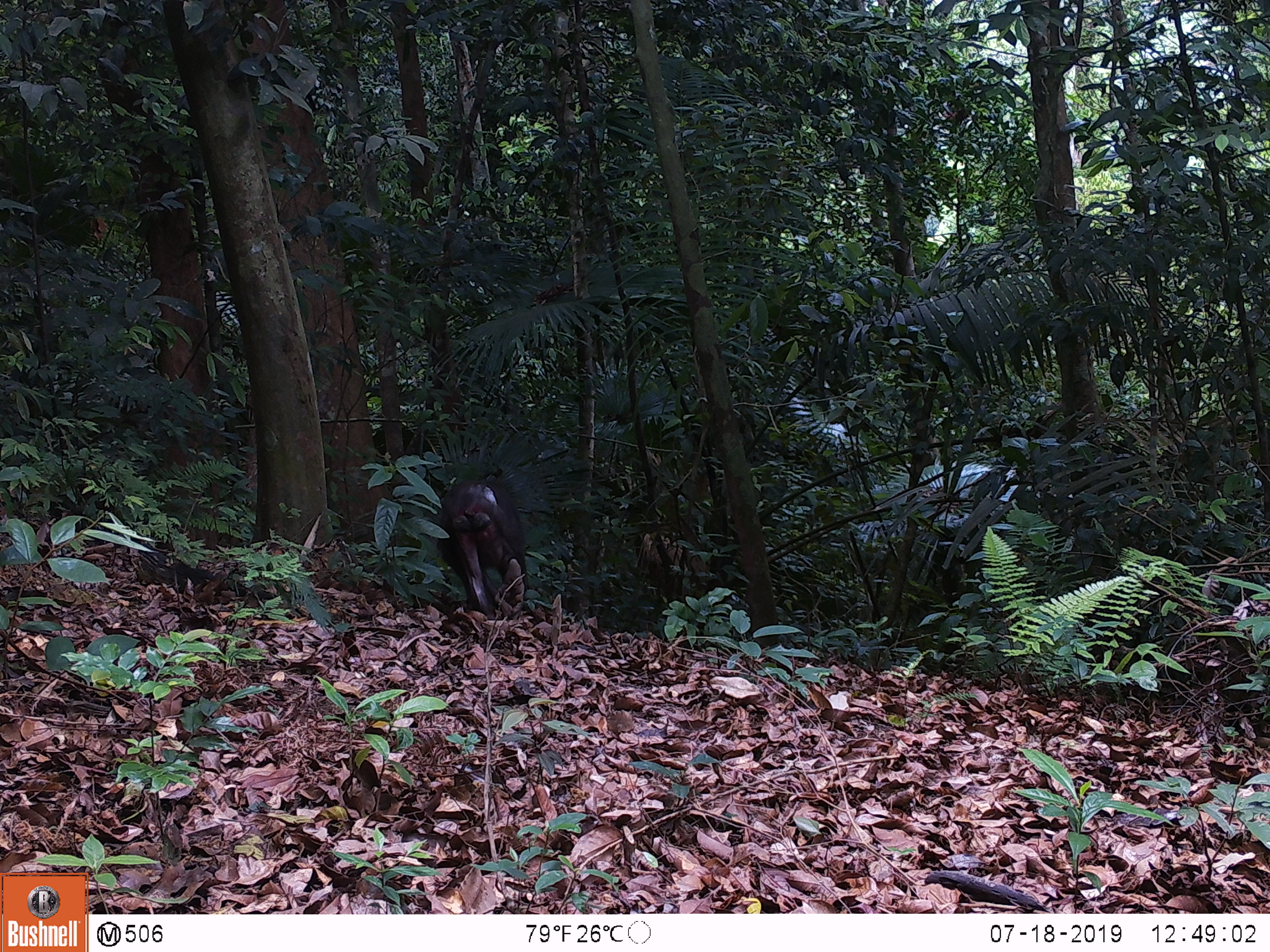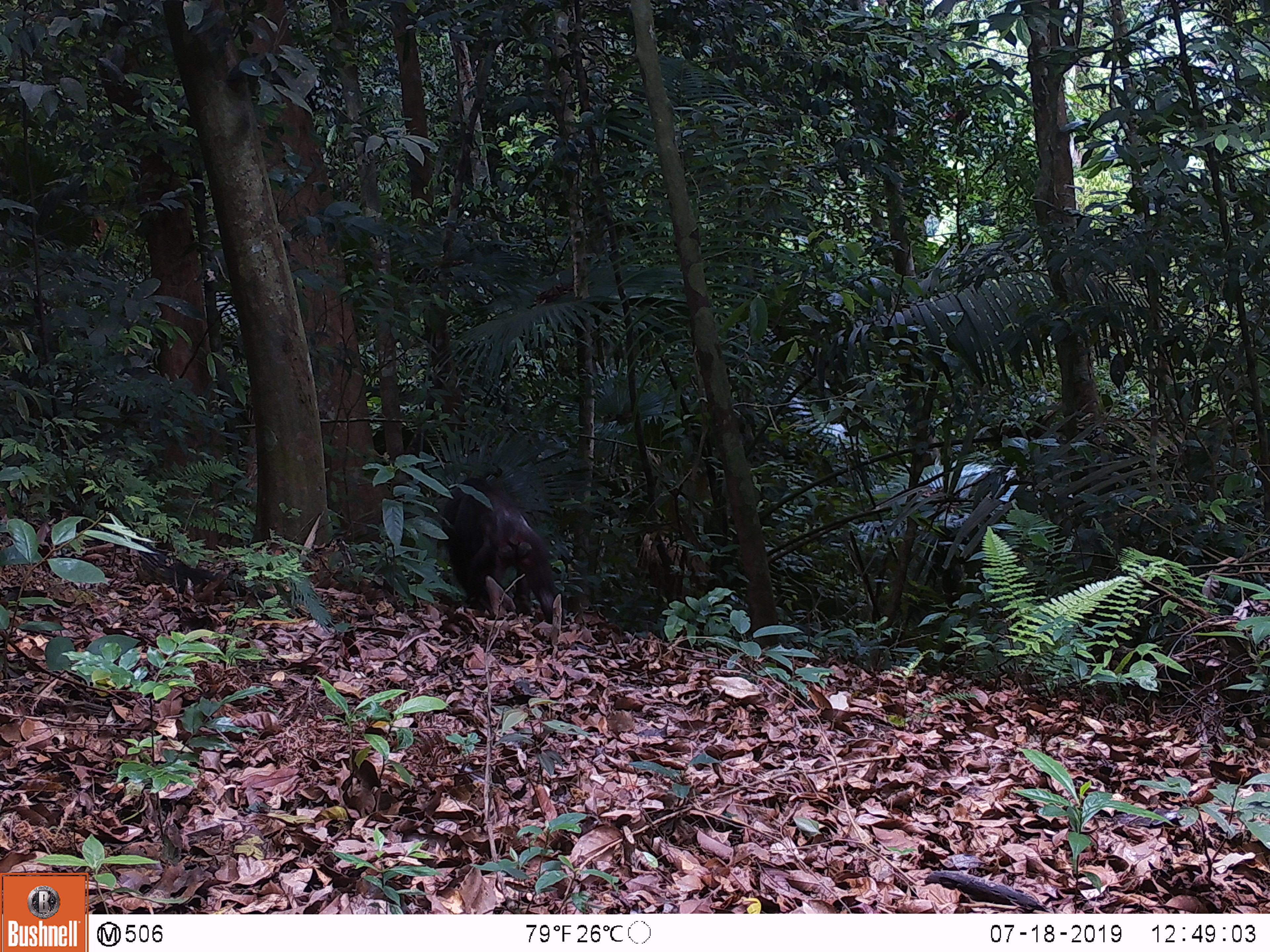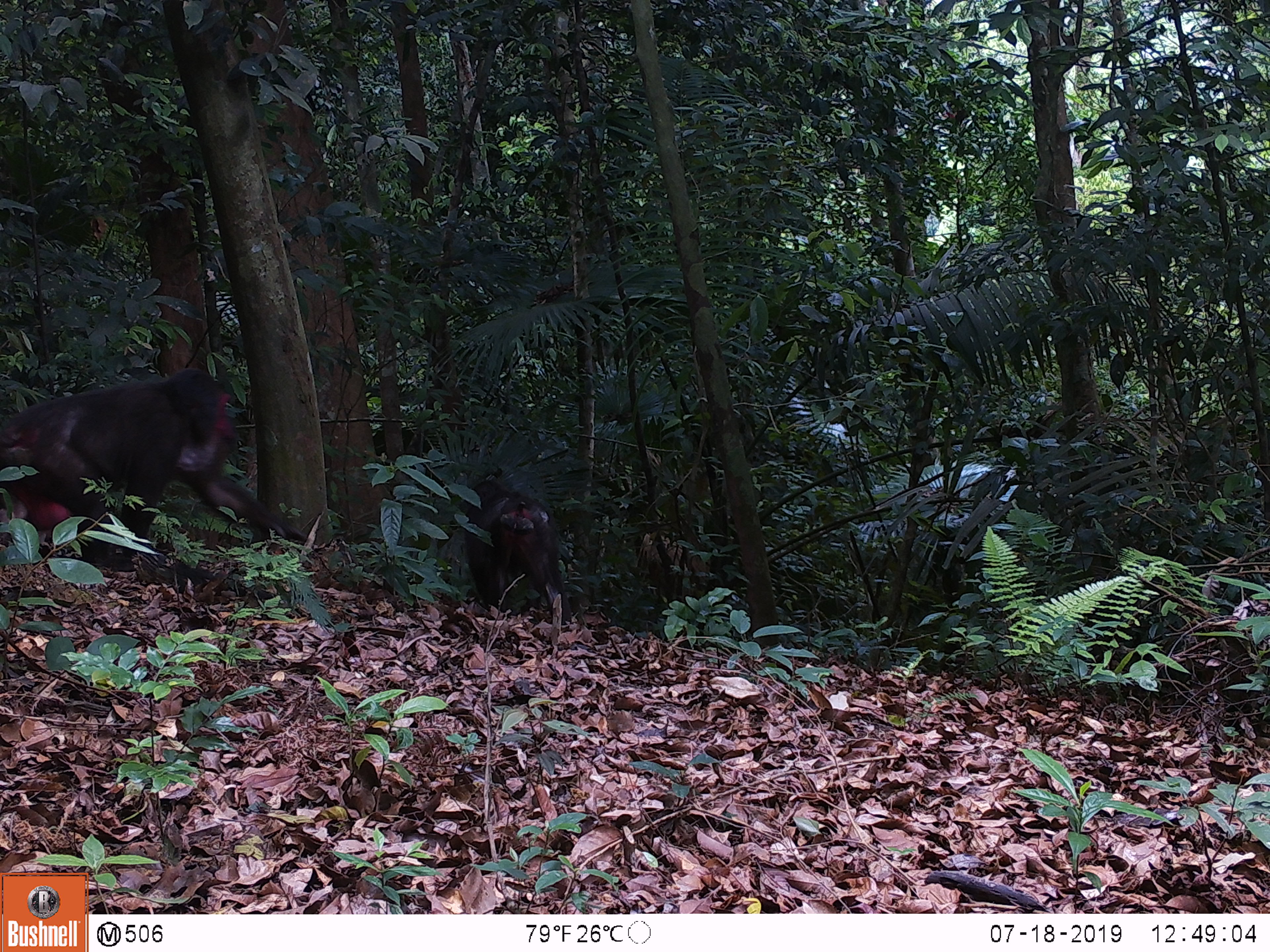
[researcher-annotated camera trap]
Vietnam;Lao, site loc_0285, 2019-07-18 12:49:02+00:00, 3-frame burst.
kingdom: Animalia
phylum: Chordata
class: Mammalia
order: Primates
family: Cercopithecidae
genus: Macaca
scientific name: Macaca arctoides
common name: stump-tailed macaque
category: stump tailed macaque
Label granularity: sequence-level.